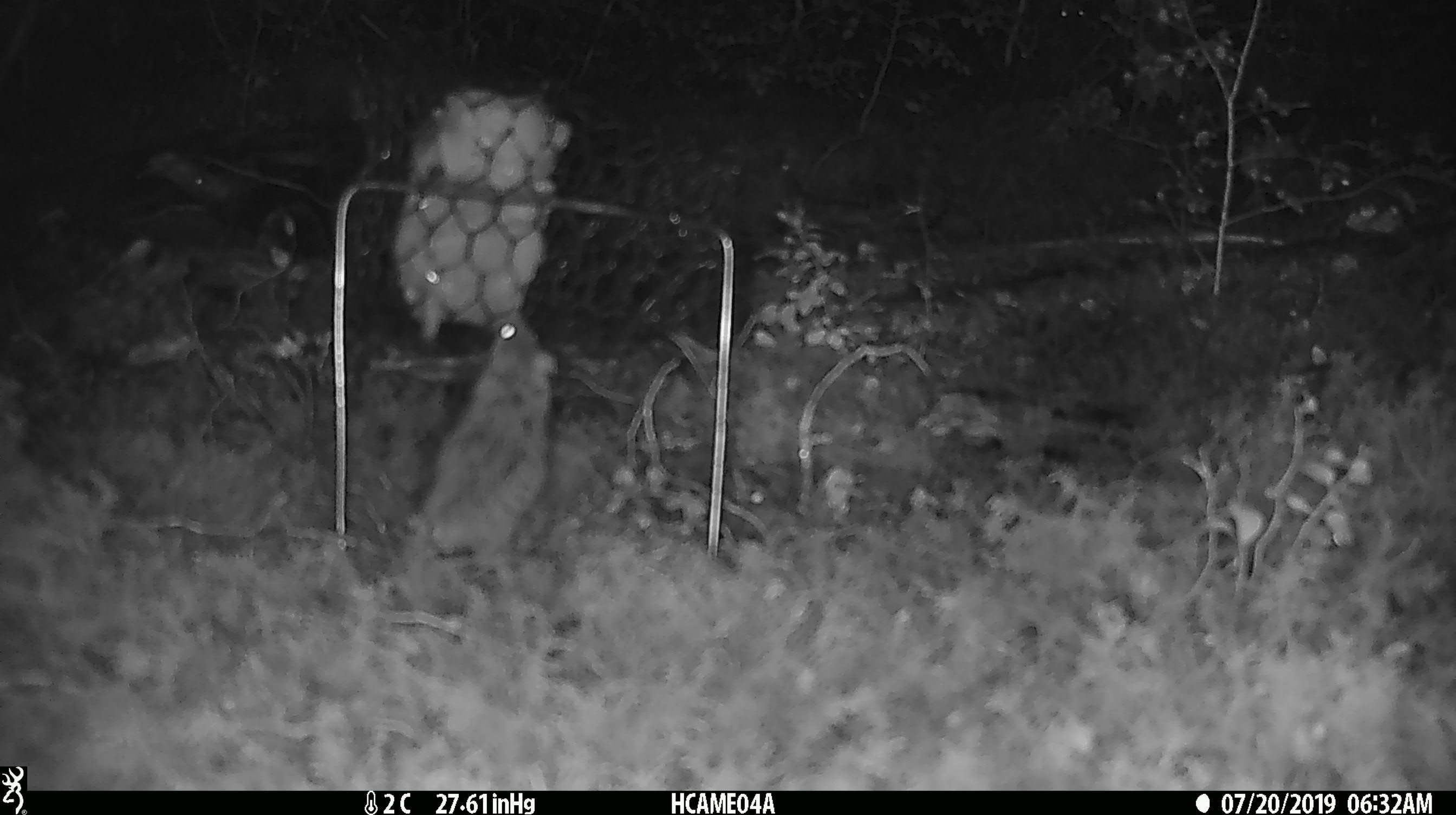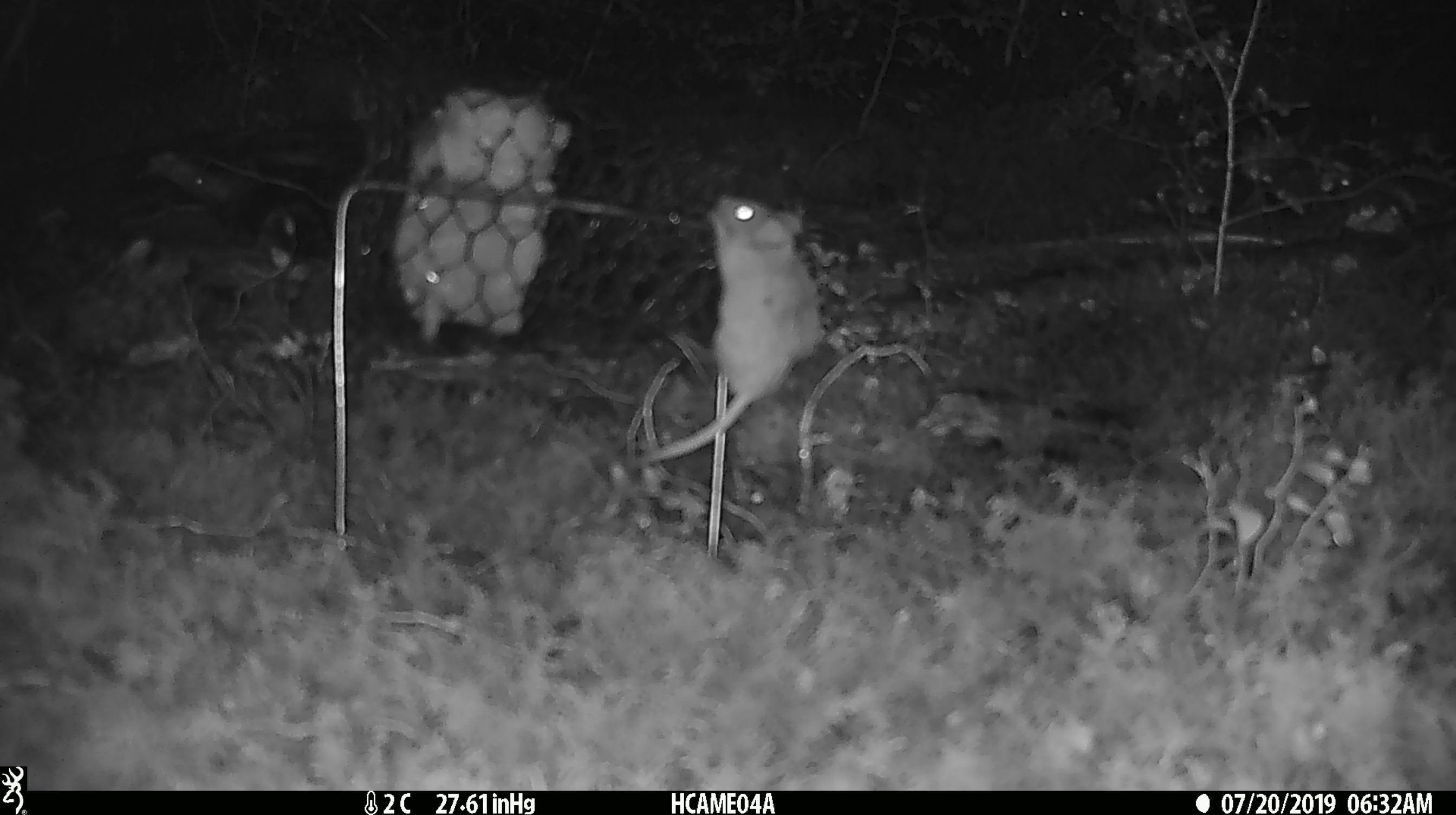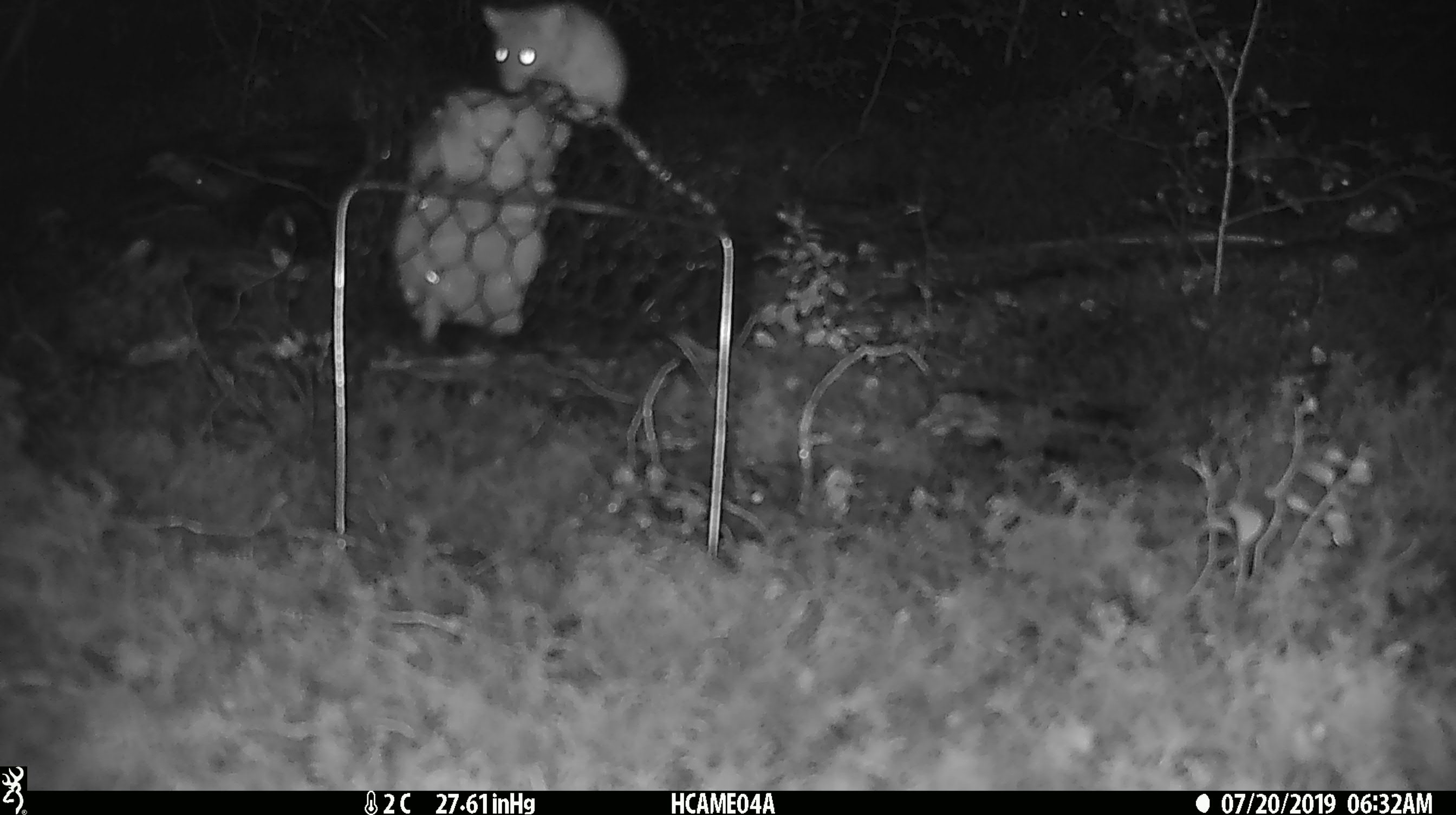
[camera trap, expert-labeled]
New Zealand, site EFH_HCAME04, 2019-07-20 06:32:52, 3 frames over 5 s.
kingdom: Animalia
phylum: Chordata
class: Mammalia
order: Rodentia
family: Muridae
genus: Mus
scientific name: Mus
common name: mouse